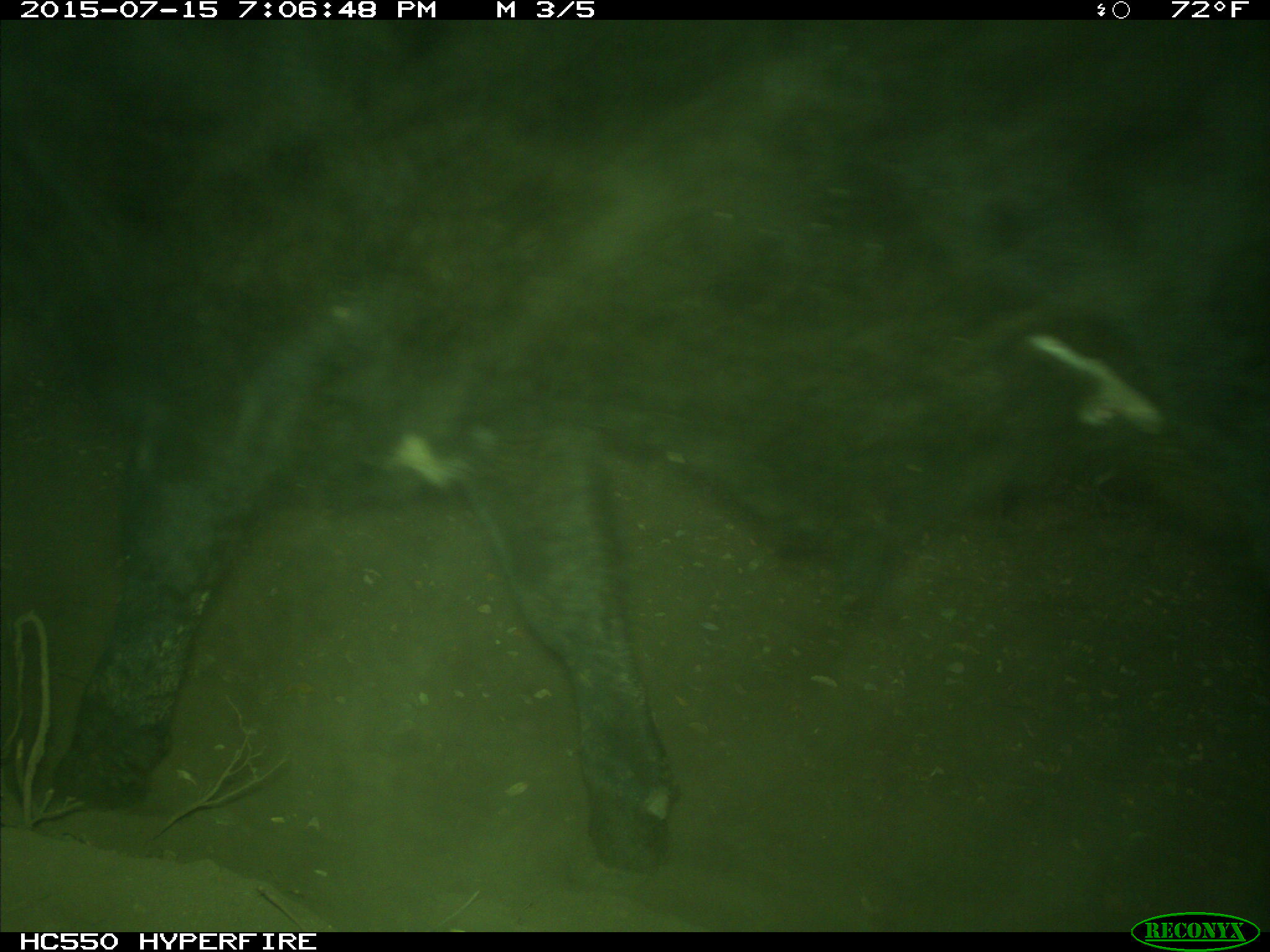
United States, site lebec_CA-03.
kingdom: Animalia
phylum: Chordata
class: Mammalia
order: Artiodactyla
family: Bovidae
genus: Bos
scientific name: Bos taurus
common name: domestic cow